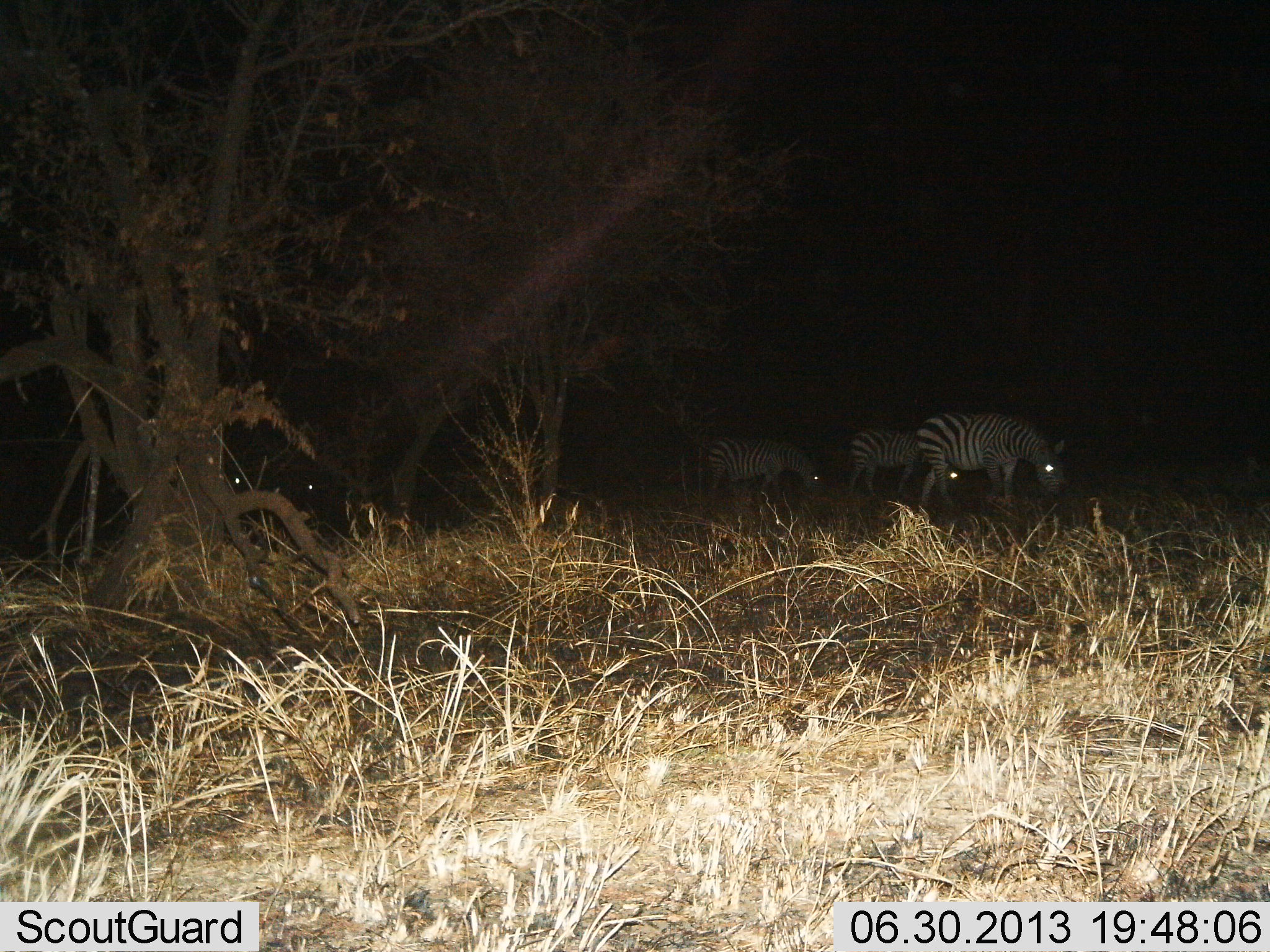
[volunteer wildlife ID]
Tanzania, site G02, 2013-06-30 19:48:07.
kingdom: Animalia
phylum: Chordata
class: Mammalia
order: Perissodactyla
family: Equidae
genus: Equus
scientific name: Equus quagga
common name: plains zebra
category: zebra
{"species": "zebra (plains zebra) (Equus quagga)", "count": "3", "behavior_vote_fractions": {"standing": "30%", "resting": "0%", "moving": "18%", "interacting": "0%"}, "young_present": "0%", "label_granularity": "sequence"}